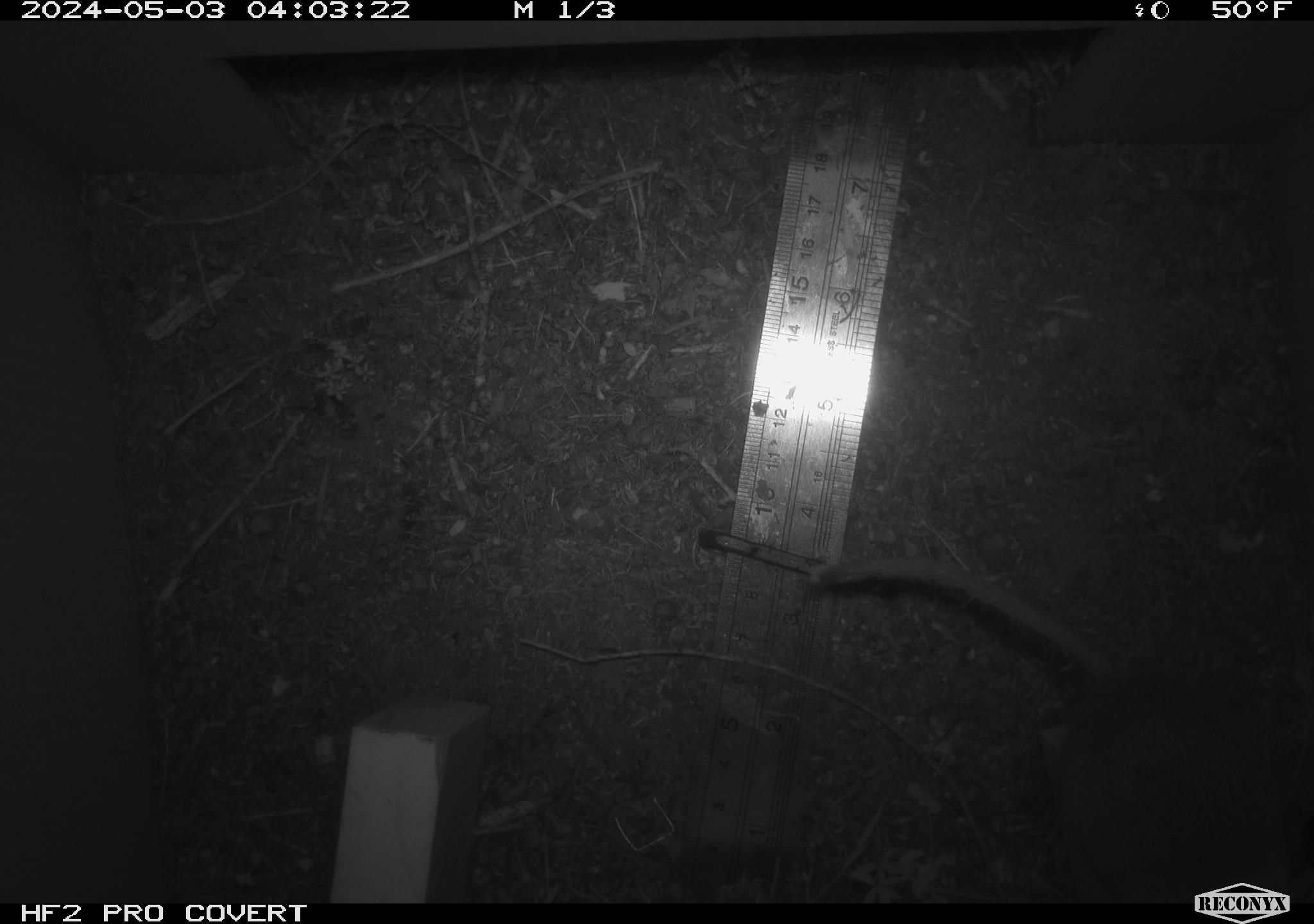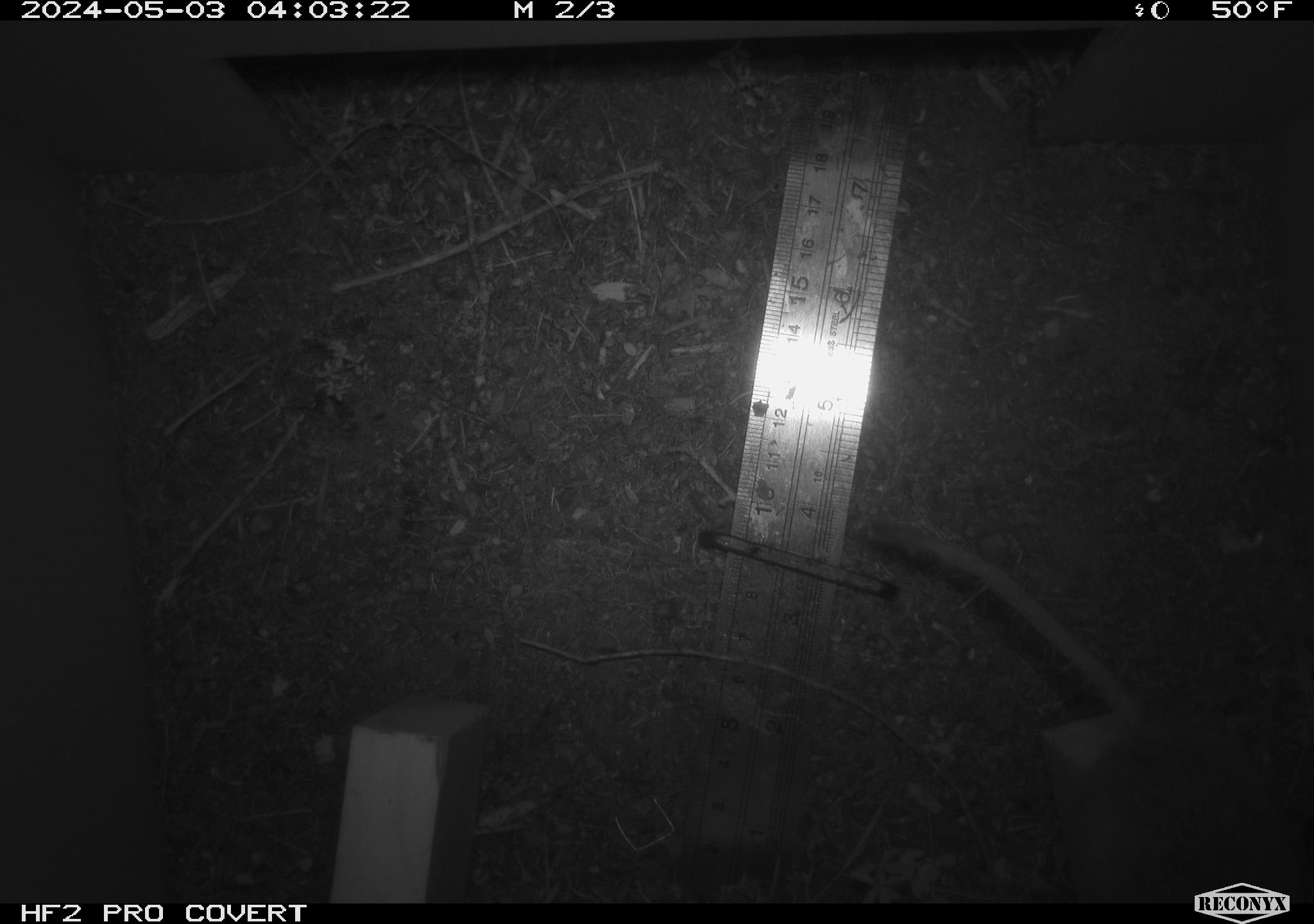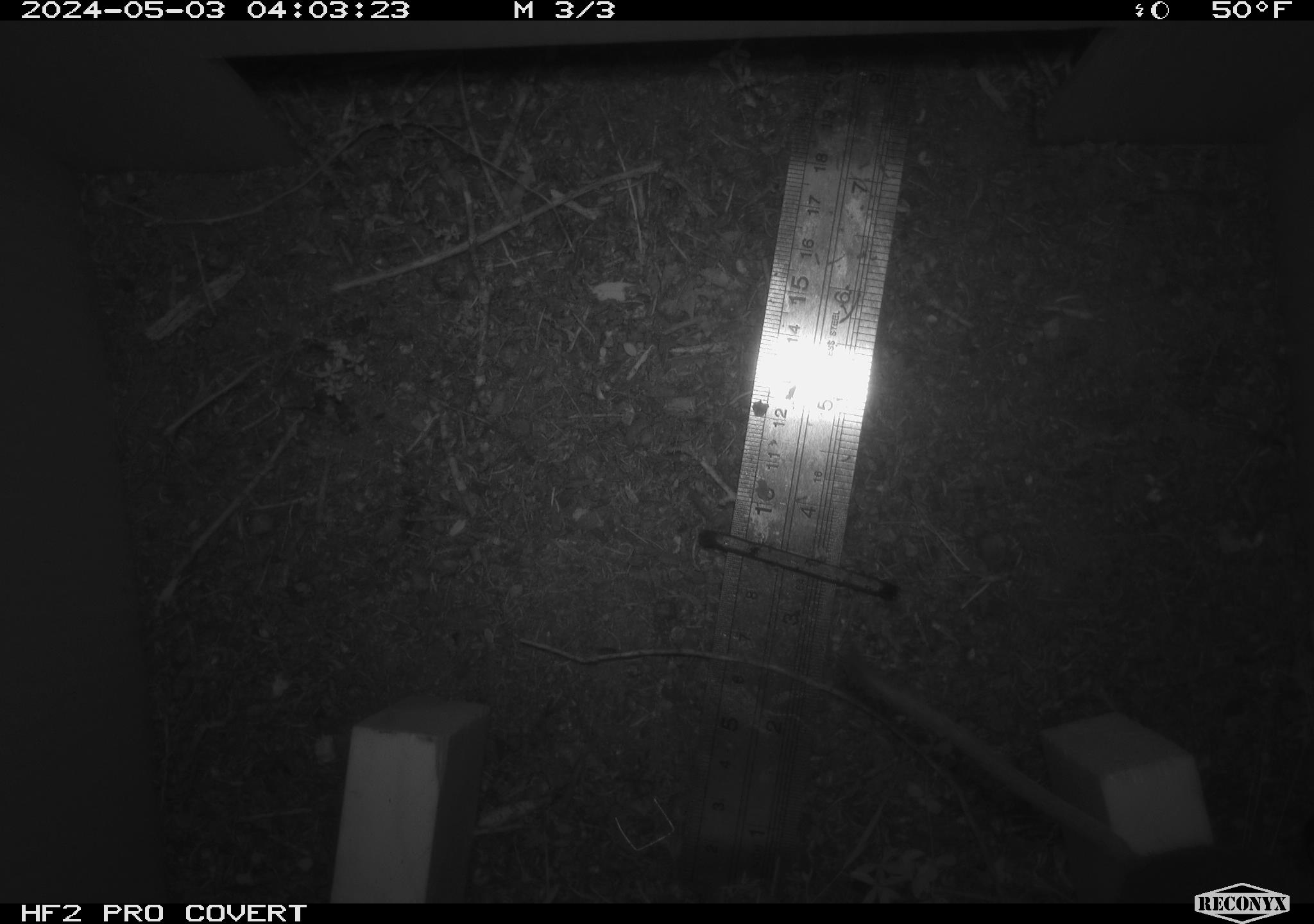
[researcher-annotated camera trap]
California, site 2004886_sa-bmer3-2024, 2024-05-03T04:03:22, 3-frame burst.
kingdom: Animalia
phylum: Chordata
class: Mammalia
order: Rodentia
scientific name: Rodentia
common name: mouse species